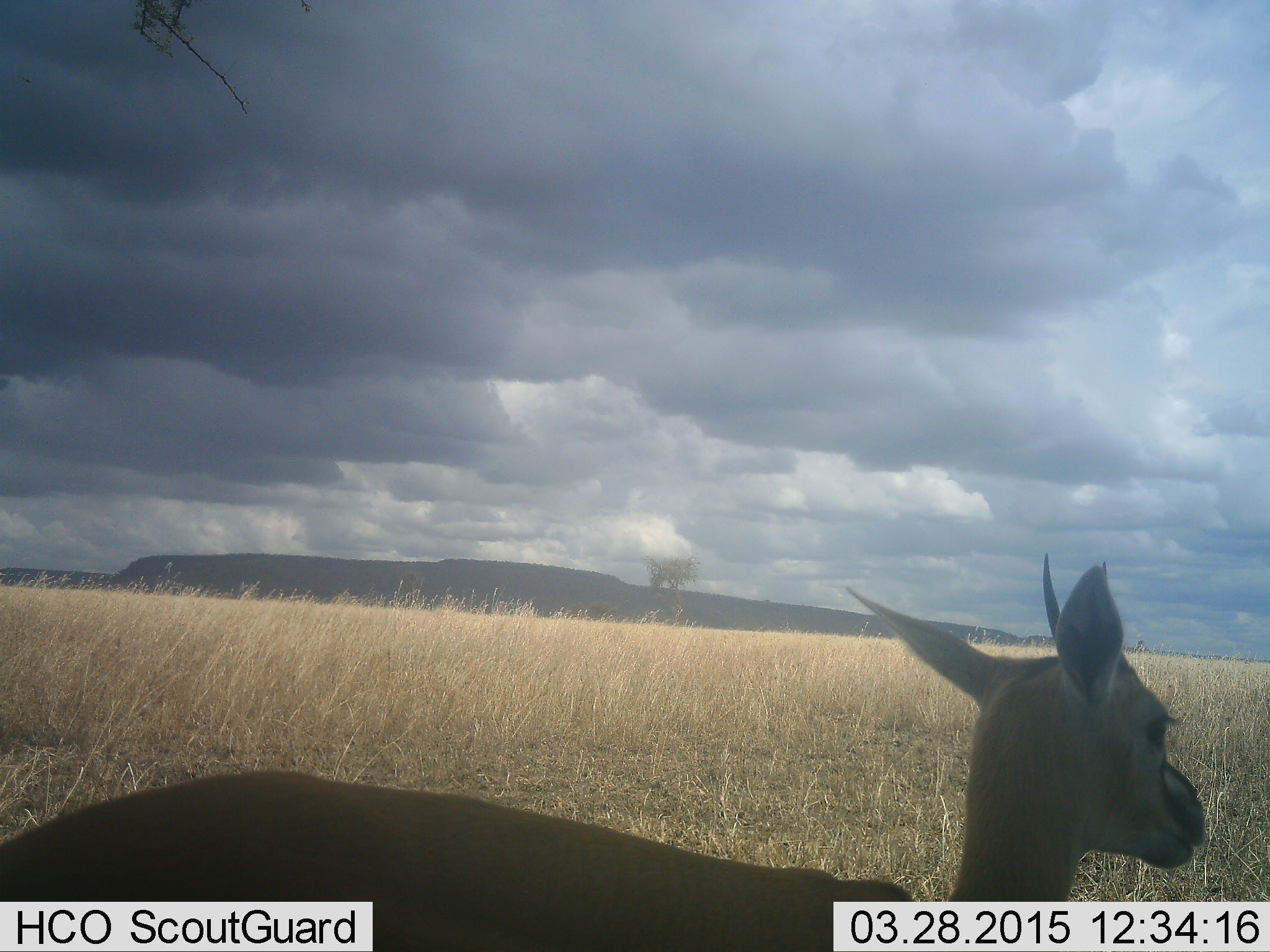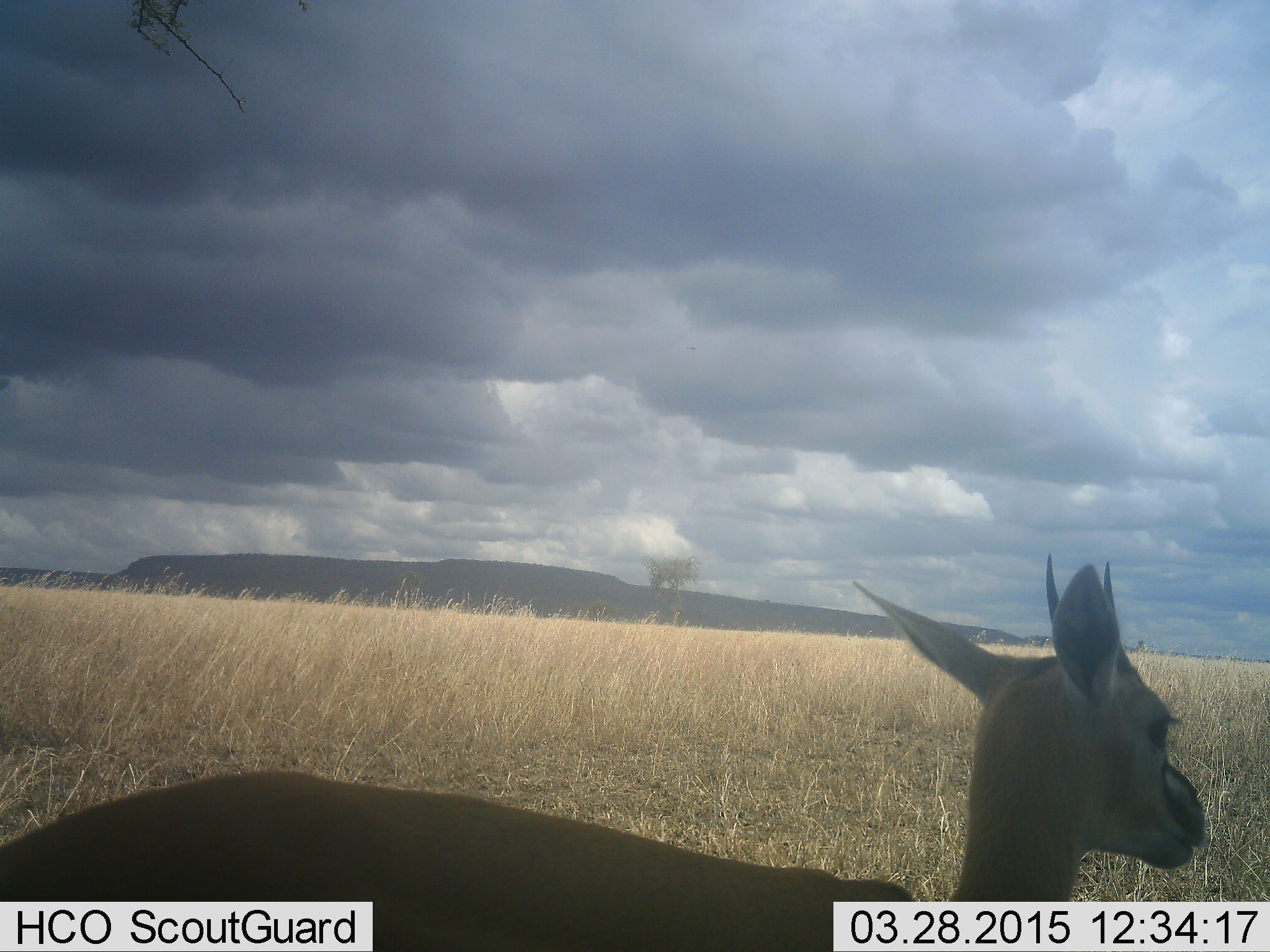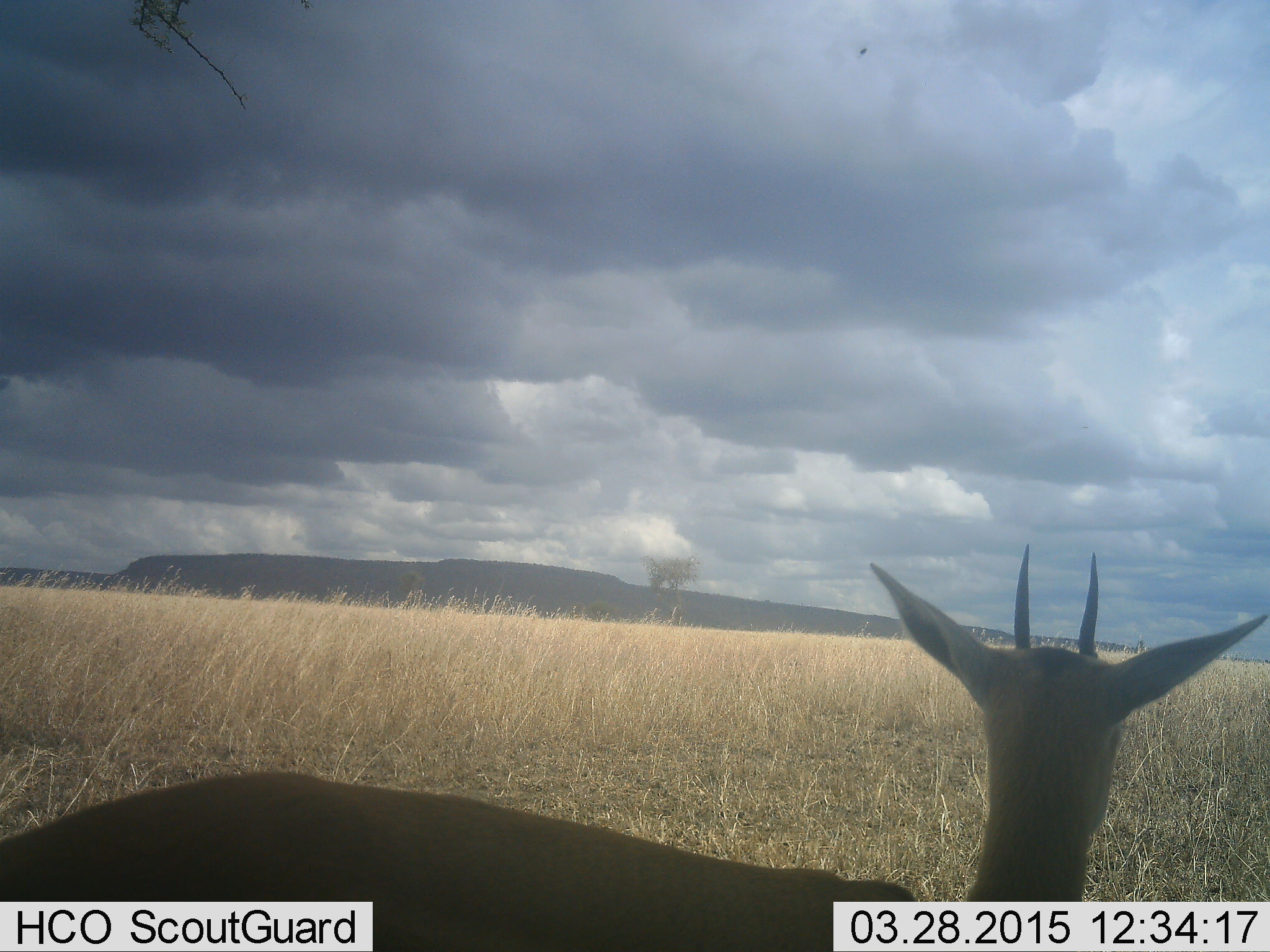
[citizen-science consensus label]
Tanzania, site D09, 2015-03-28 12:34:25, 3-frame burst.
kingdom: Animalia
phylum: Chordata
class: Mammalia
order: Artiodactyla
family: Bovidae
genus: Eudorcas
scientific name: Eudorcas thomsonii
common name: thomson's gazelle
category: gazellethomsons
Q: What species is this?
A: Gazellethomsons (thomson's gazelle) (Eudorcas thomsonii).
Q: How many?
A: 1.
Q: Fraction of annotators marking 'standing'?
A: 100%.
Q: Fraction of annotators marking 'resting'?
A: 0%.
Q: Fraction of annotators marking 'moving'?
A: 0%.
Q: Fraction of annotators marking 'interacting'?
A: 0%.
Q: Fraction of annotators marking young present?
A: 10%.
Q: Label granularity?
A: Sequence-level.